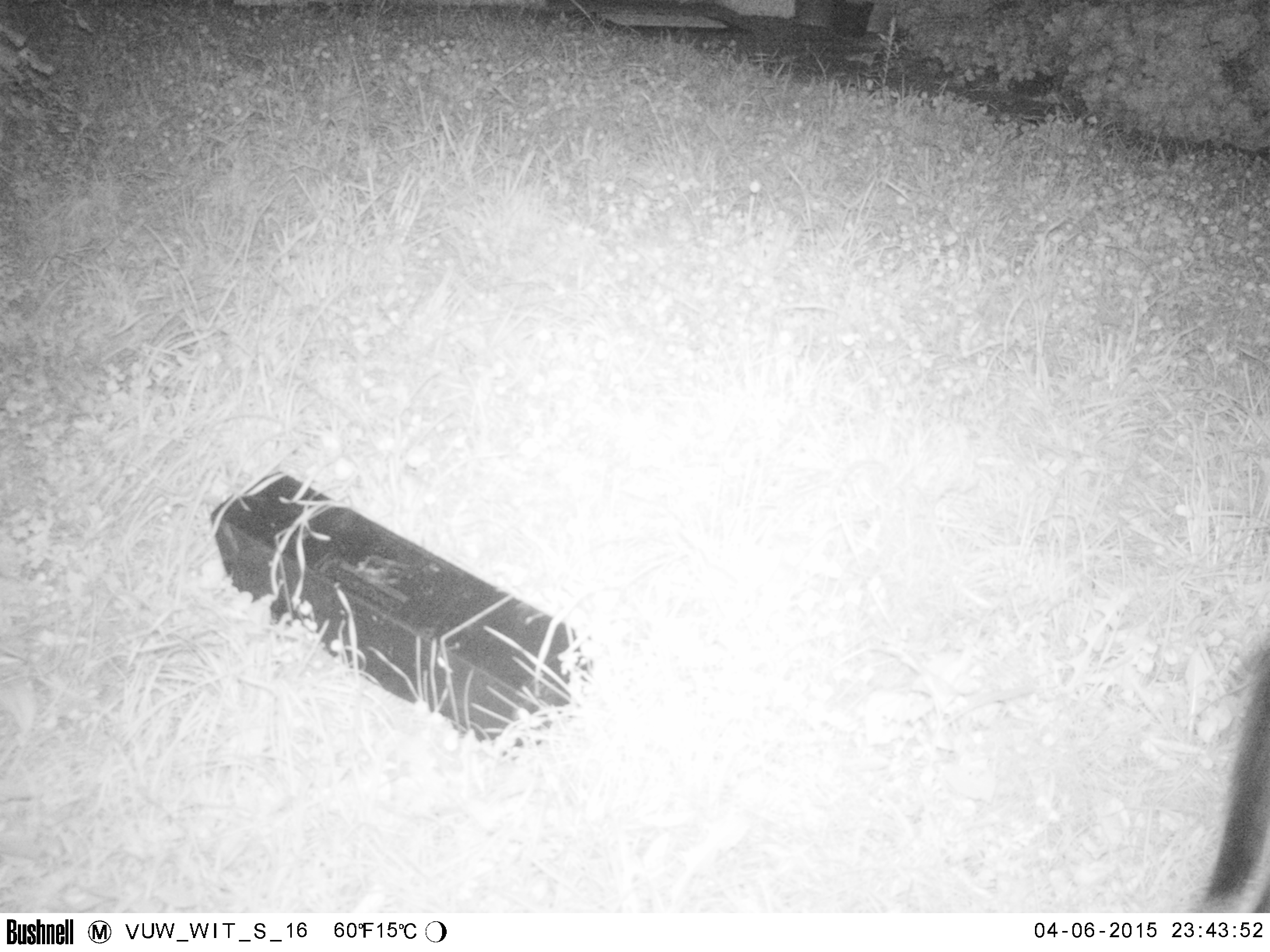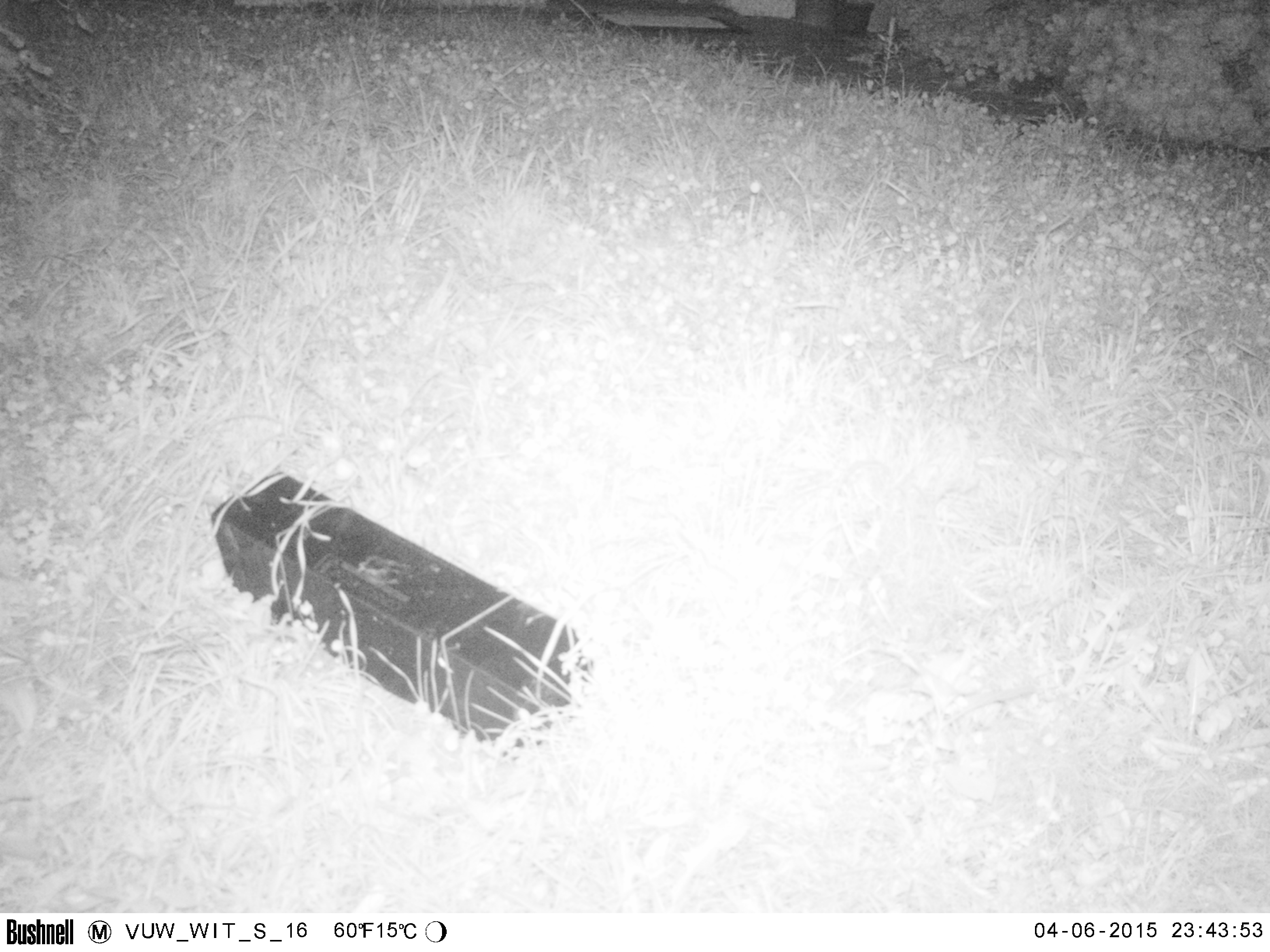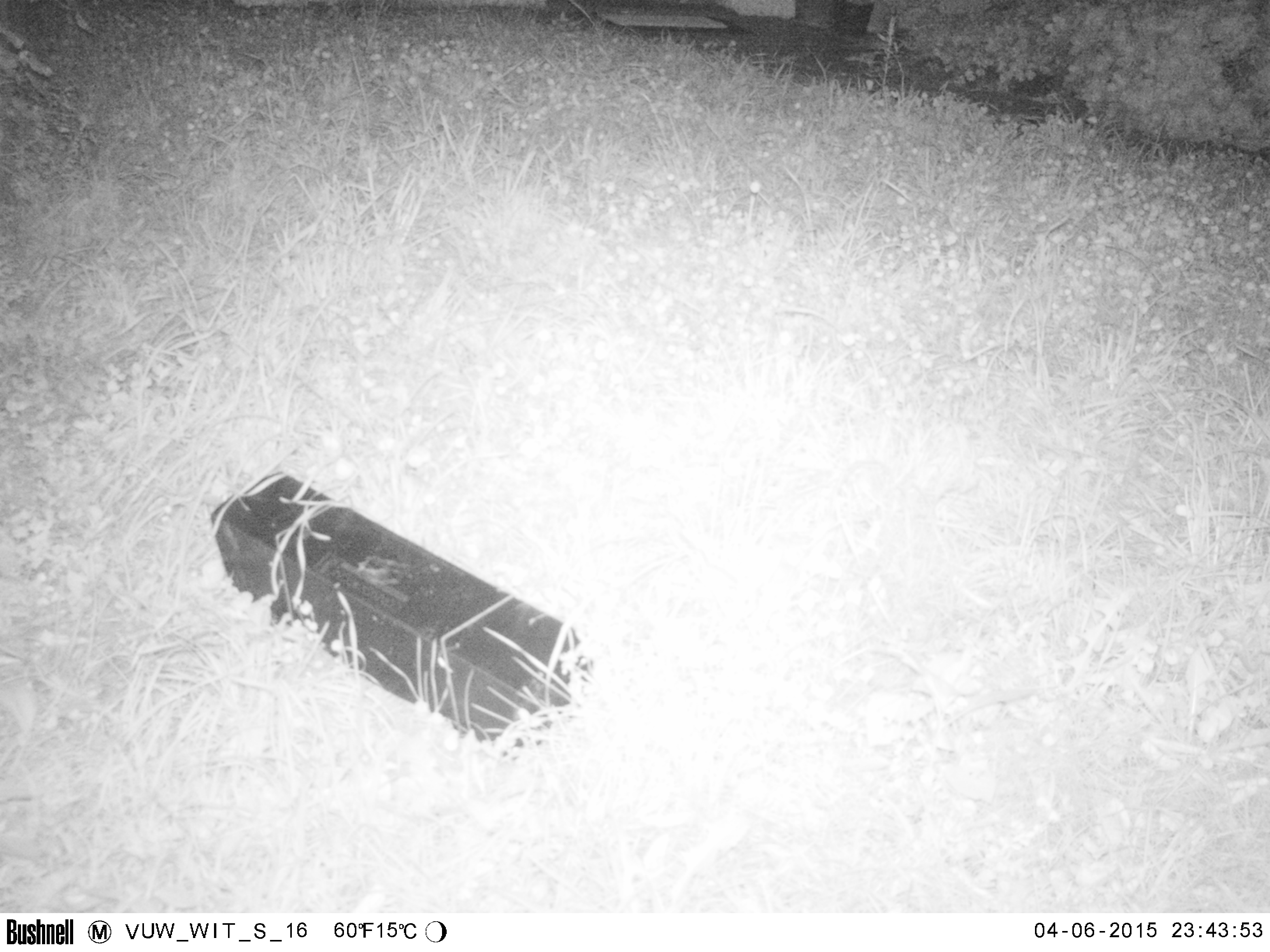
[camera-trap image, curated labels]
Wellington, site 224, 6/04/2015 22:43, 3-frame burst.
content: unidentified animal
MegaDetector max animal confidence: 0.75